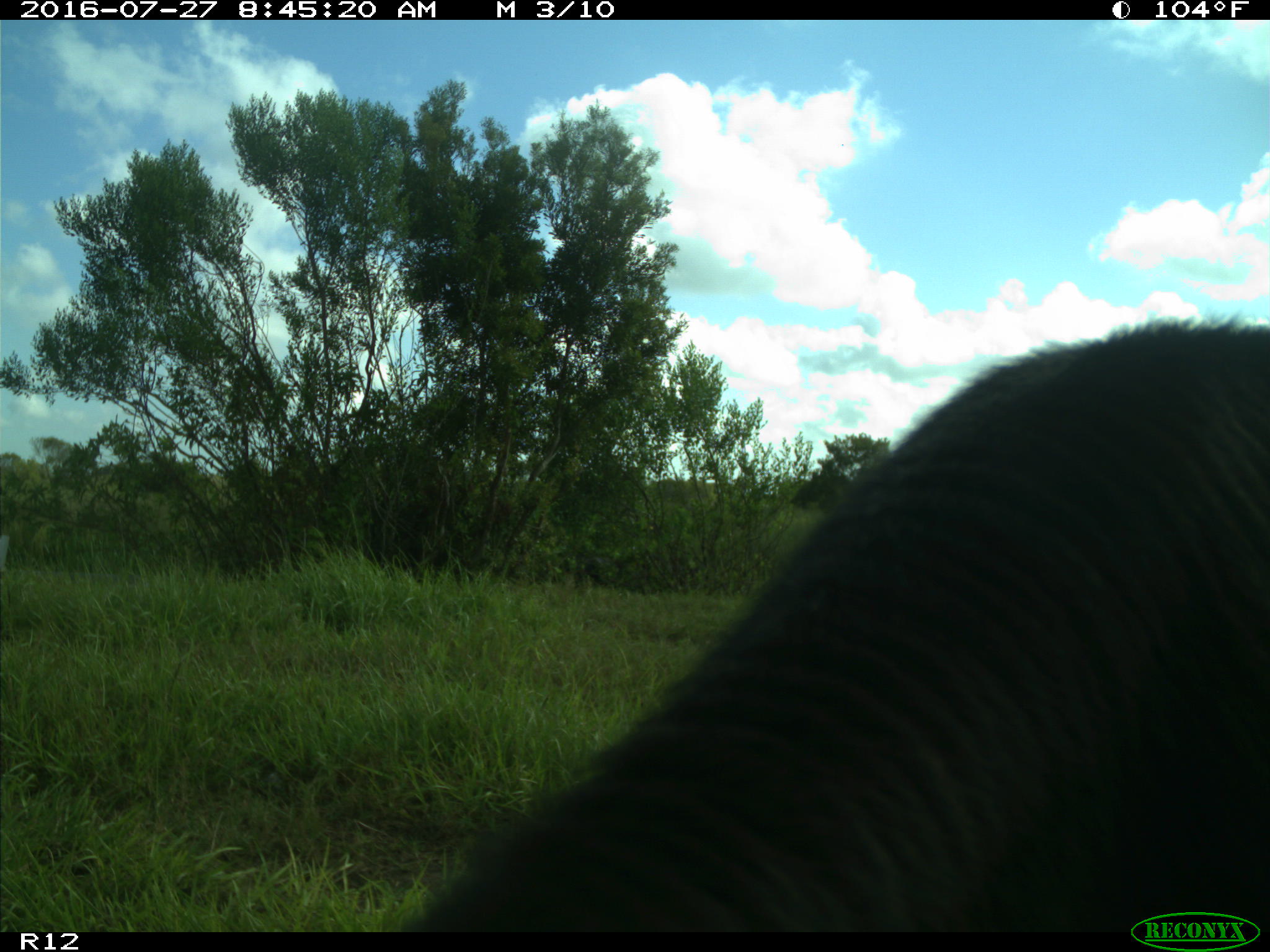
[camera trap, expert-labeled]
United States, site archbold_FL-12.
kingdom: Animalia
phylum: Chordata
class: Mammalia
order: Artiodactyla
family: Bovidae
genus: Bos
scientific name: Bos taurus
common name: domestic cow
Bos taurus (domestic cow).